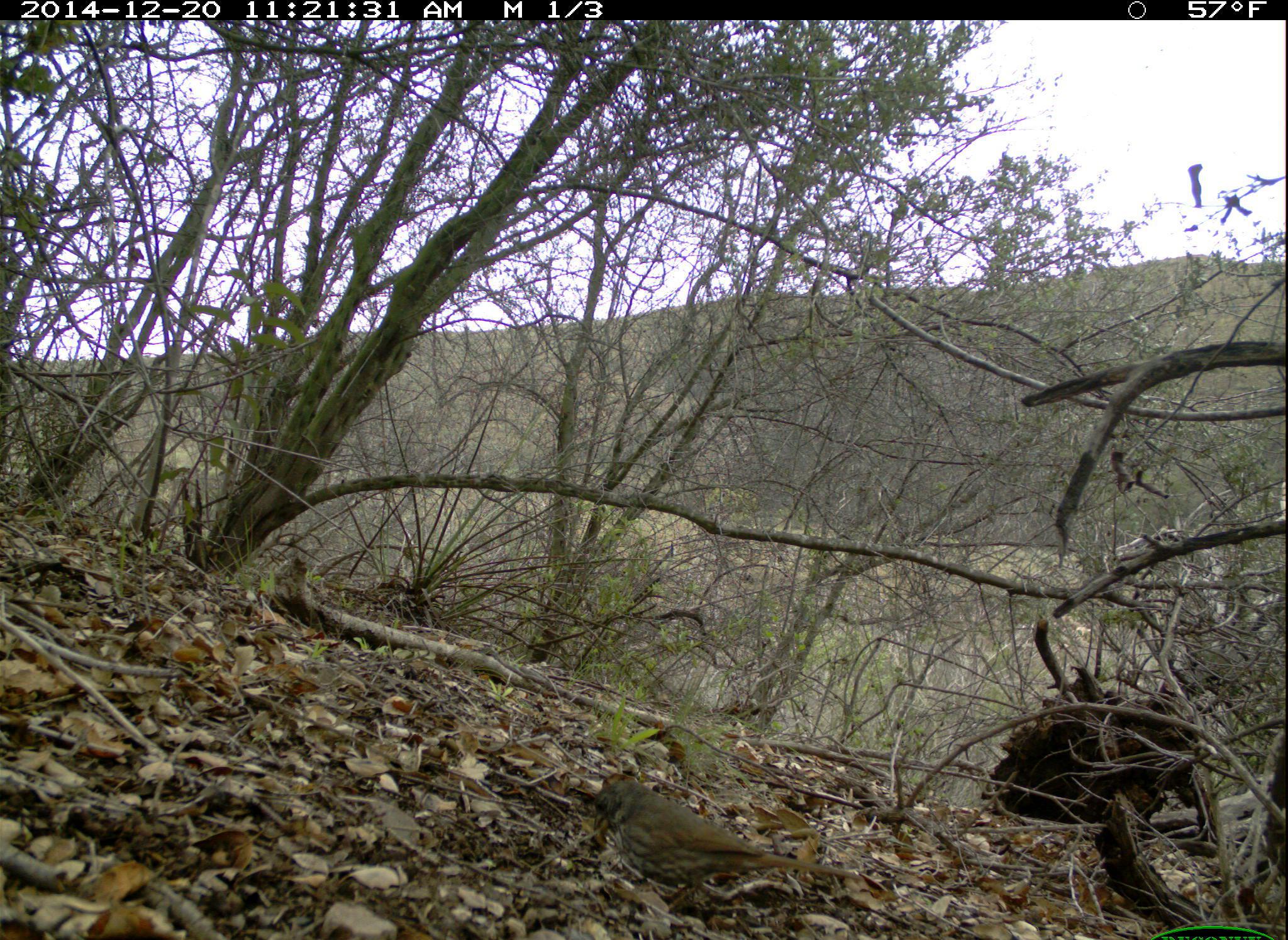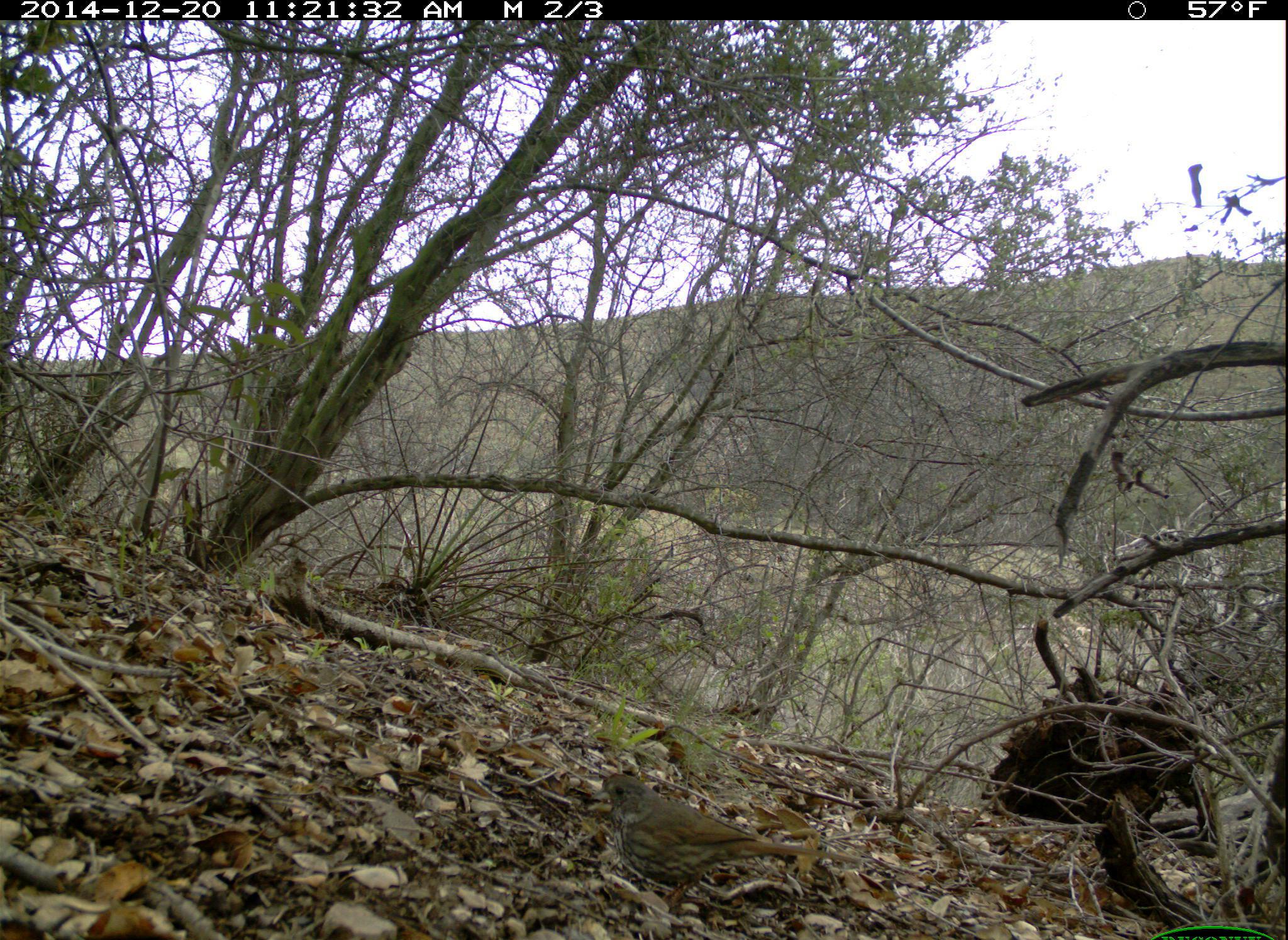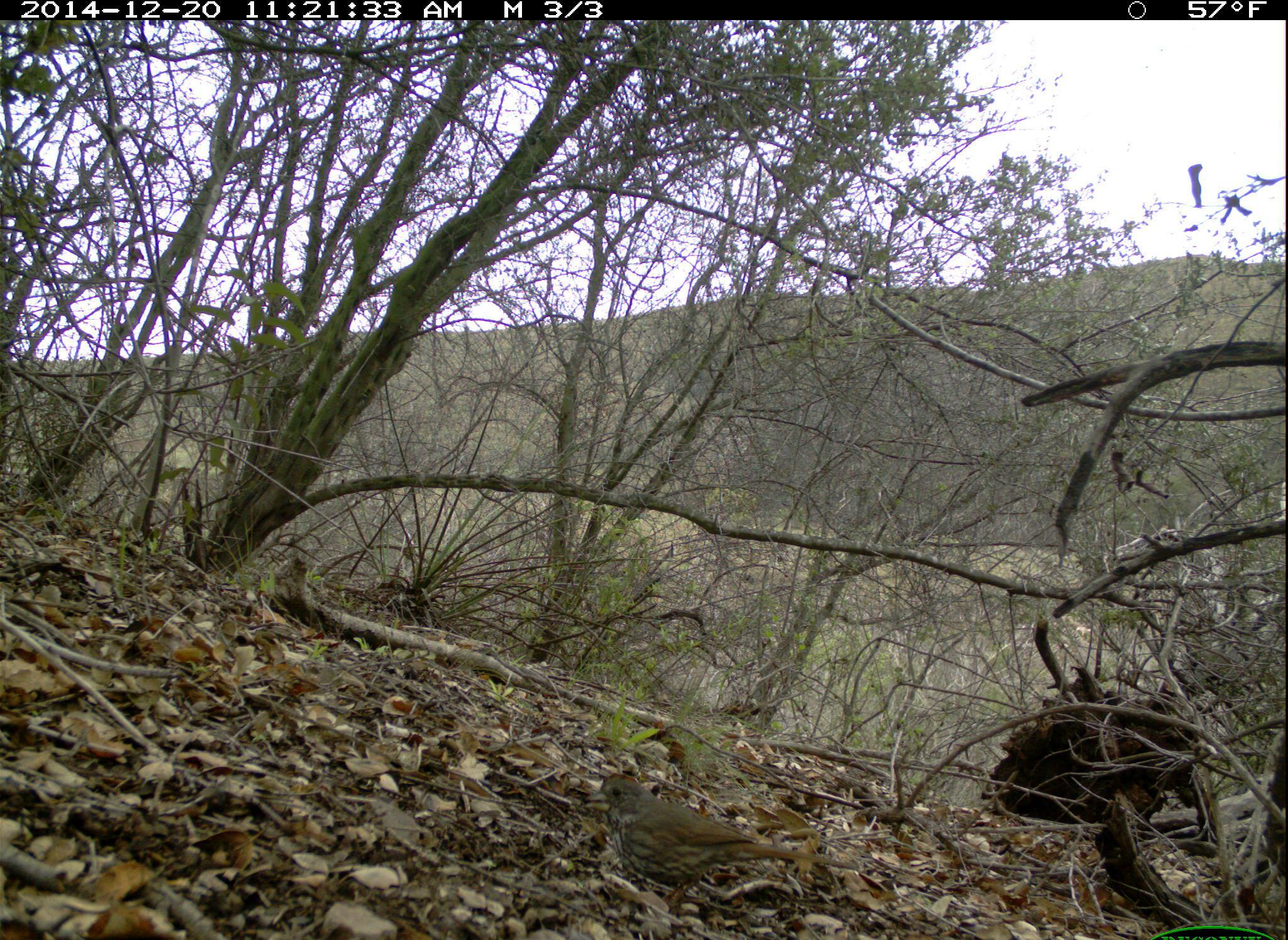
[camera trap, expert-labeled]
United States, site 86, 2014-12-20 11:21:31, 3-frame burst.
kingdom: Animalia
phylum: Chordata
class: Aves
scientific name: Aves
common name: bird